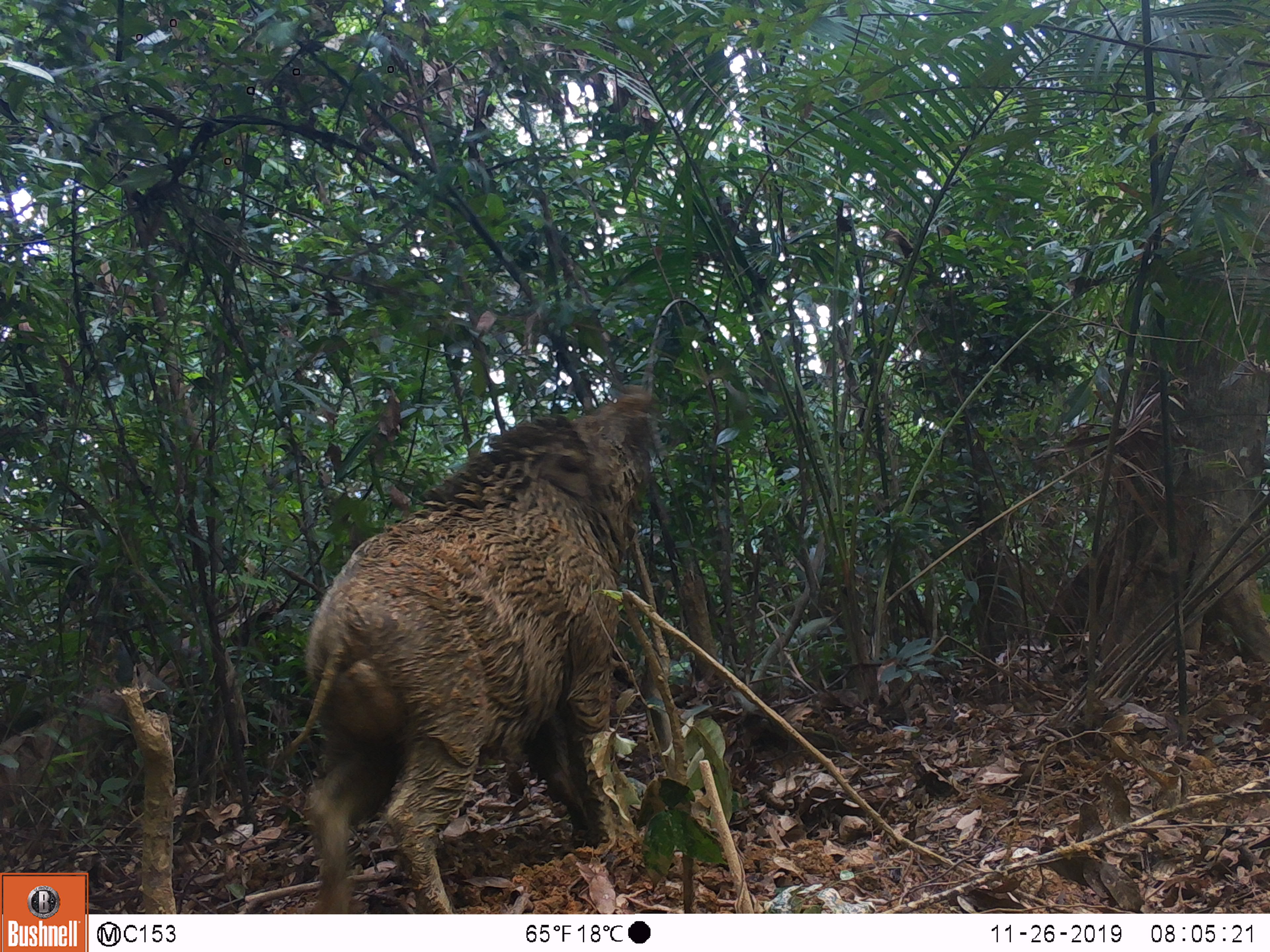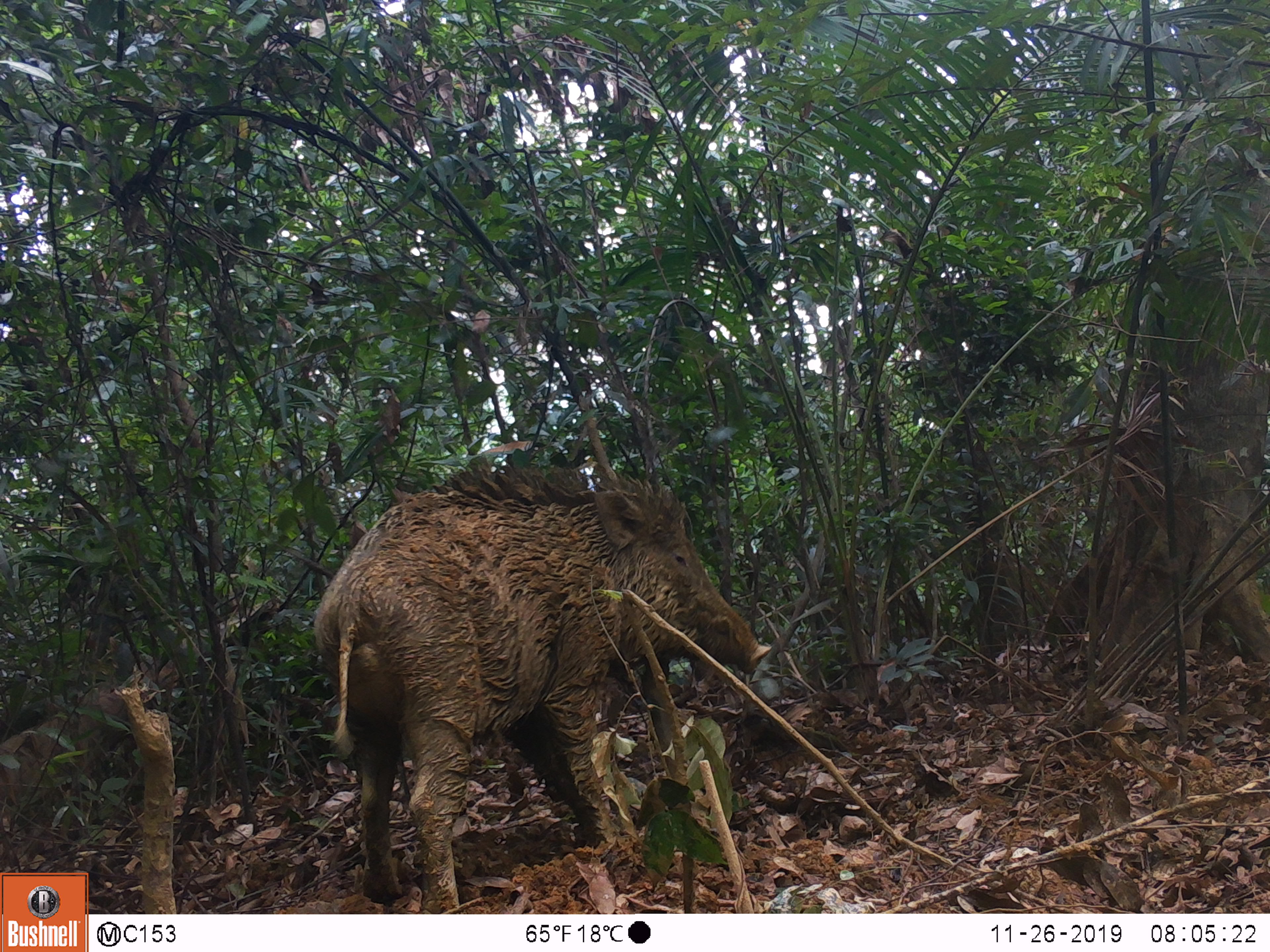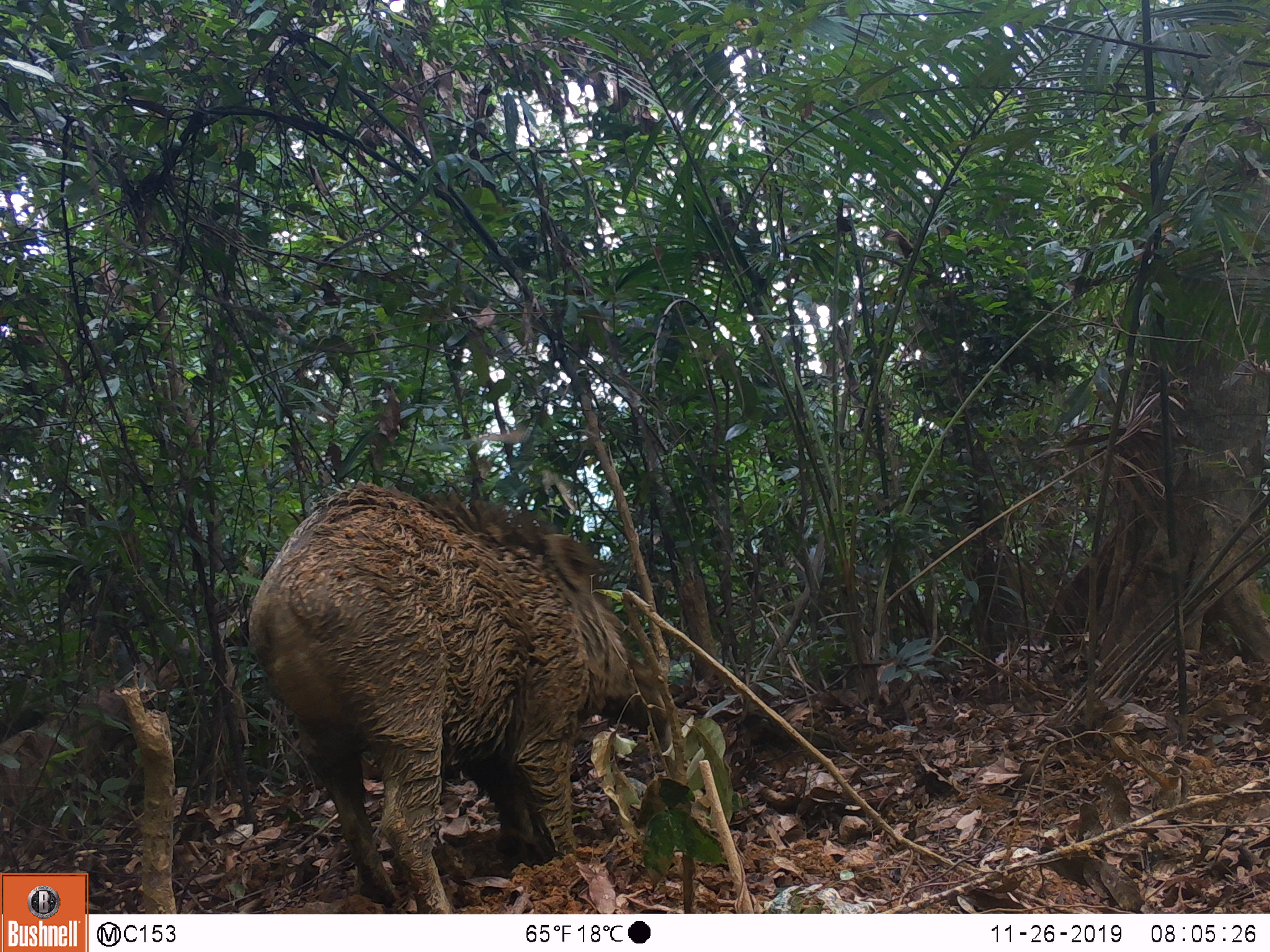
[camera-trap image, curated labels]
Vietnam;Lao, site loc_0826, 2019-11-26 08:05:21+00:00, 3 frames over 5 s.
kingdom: Animalia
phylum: Chordata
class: Mammalia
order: Artiodactyla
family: Suidae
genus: Sus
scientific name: Sus scrofa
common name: eurasian wild pig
Eurasian wild pig (Sus scrofa). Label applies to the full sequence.